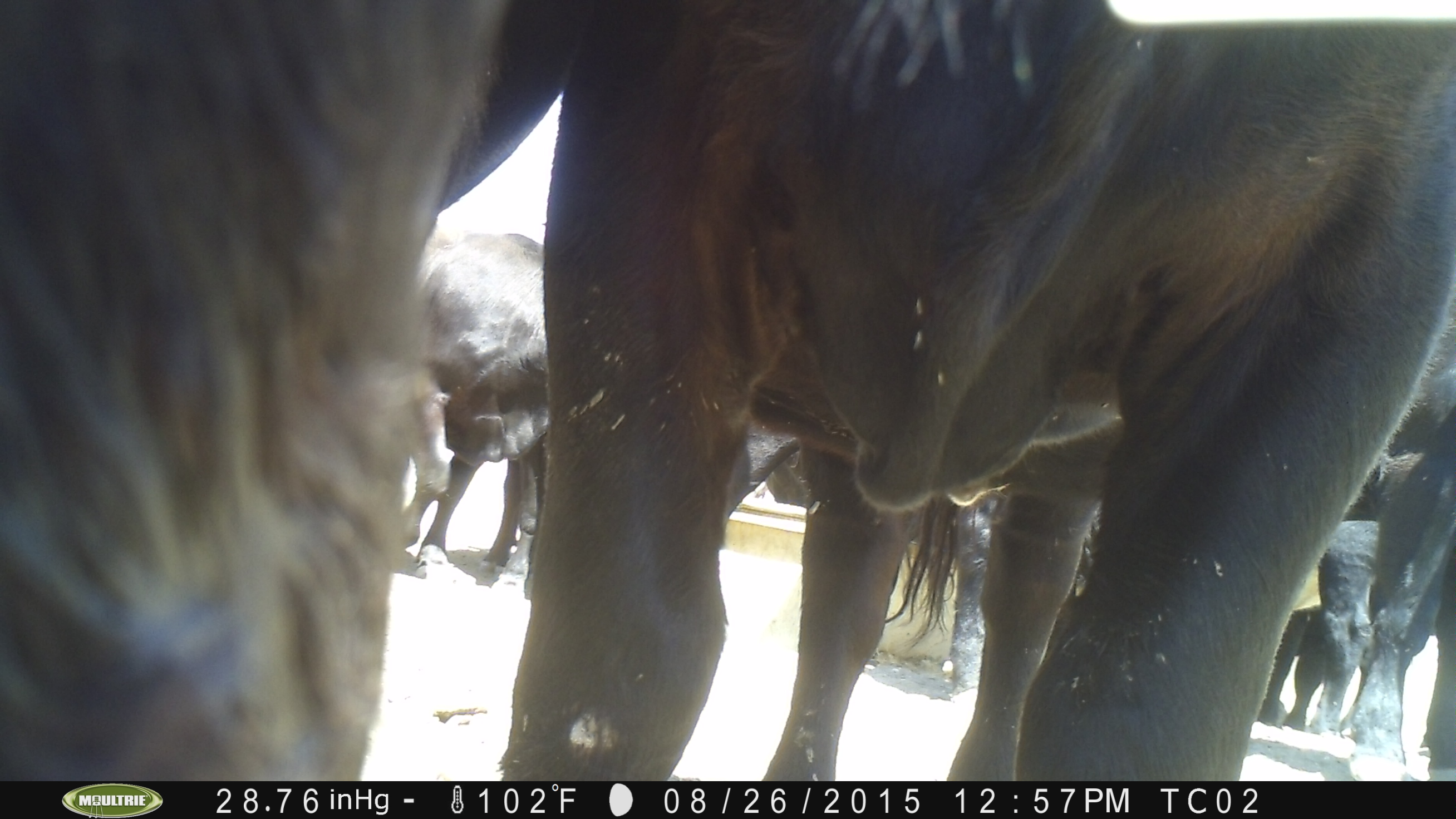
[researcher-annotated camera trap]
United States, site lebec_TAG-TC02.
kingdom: Animalia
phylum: Chordata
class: Mammalia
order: Artiodactyla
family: Bovidae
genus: Bos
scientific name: Bos taurus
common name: domestic cow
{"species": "Bos taurus (domestic cow)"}